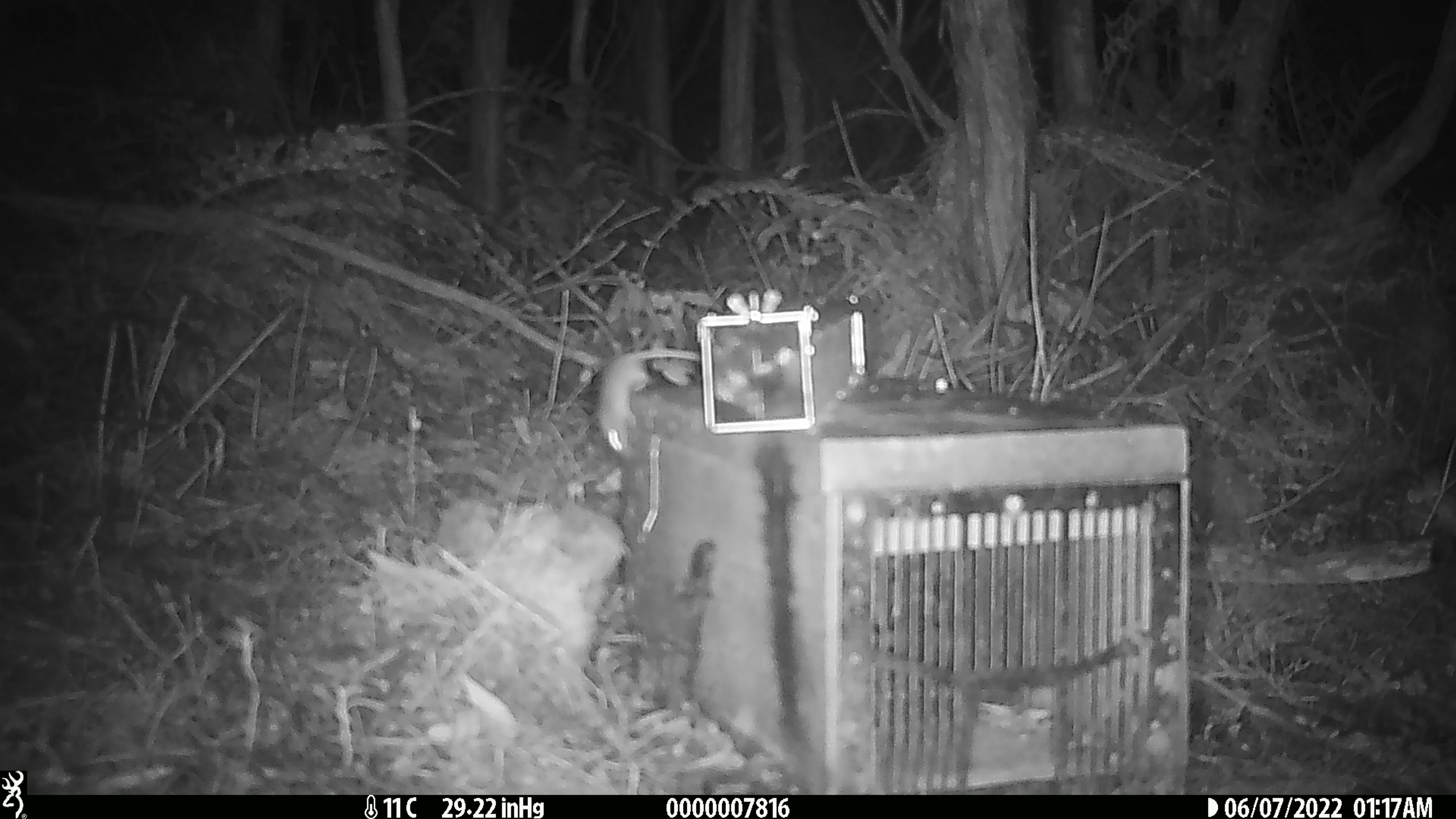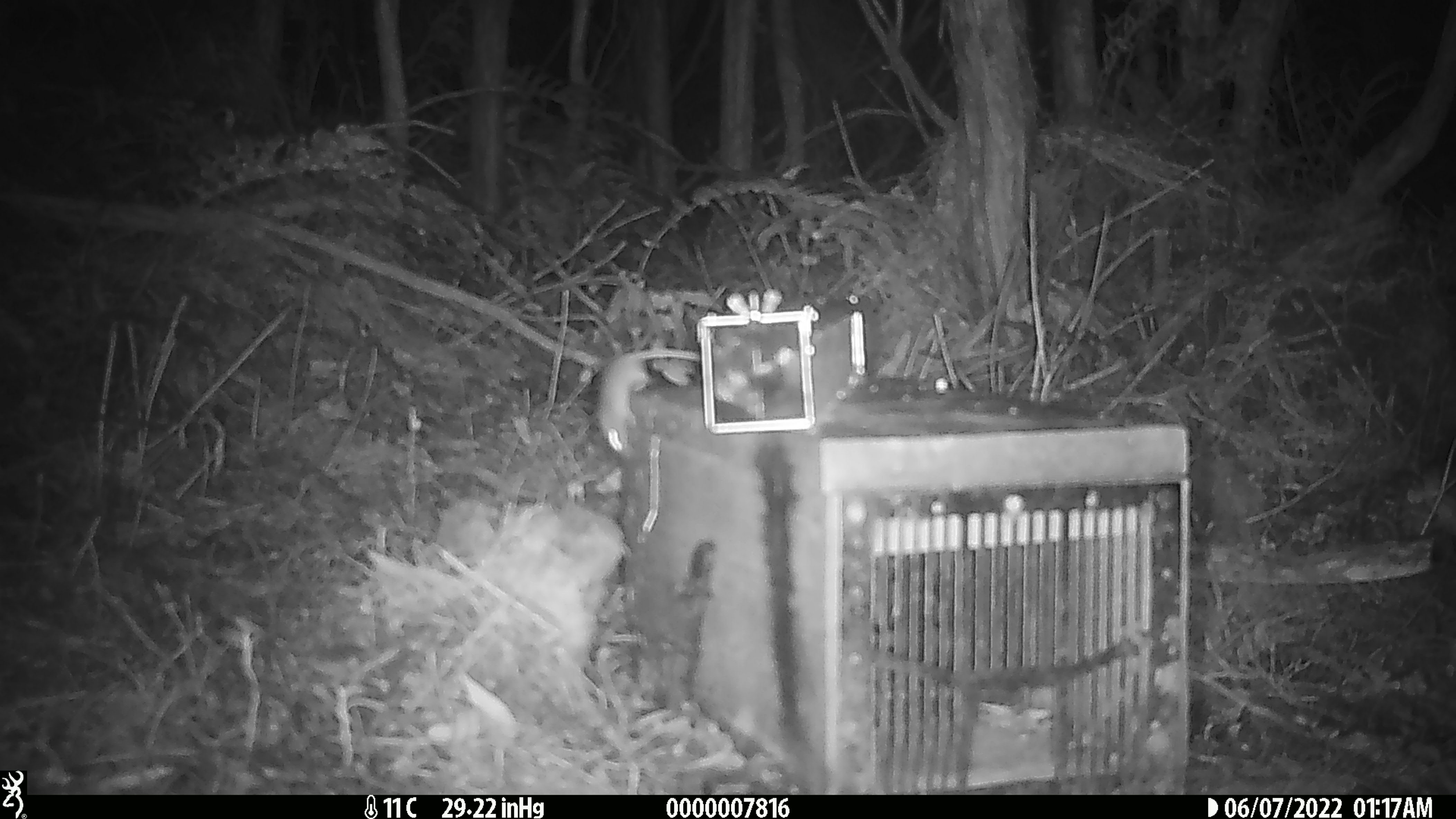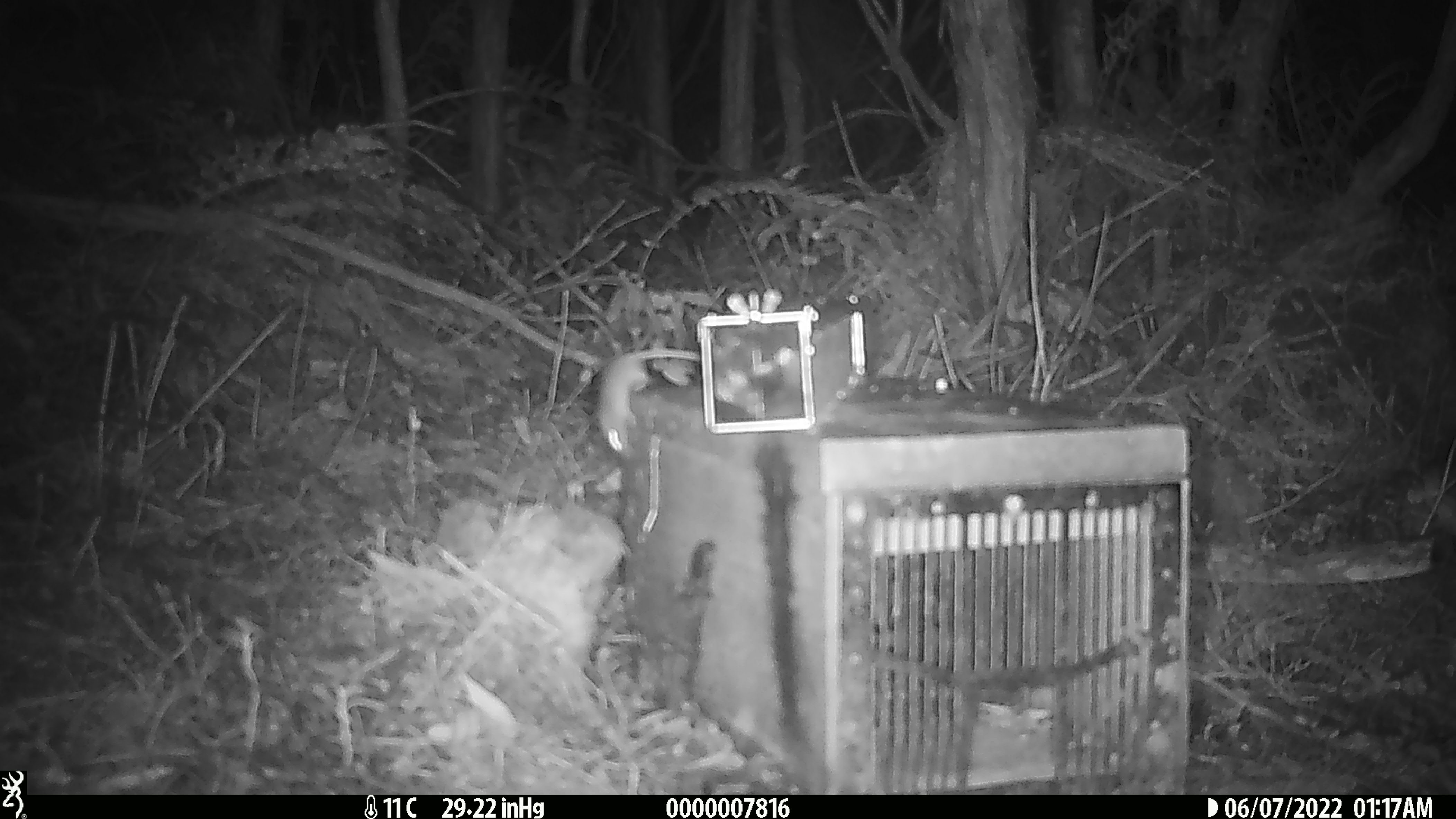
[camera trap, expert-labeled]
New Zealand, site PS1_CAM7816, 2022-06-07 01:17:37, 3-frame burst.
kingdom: Animalia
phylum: Chordata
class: Mammalia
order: Rodentia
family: Muridae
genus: Mus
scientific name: Mus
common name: mouse